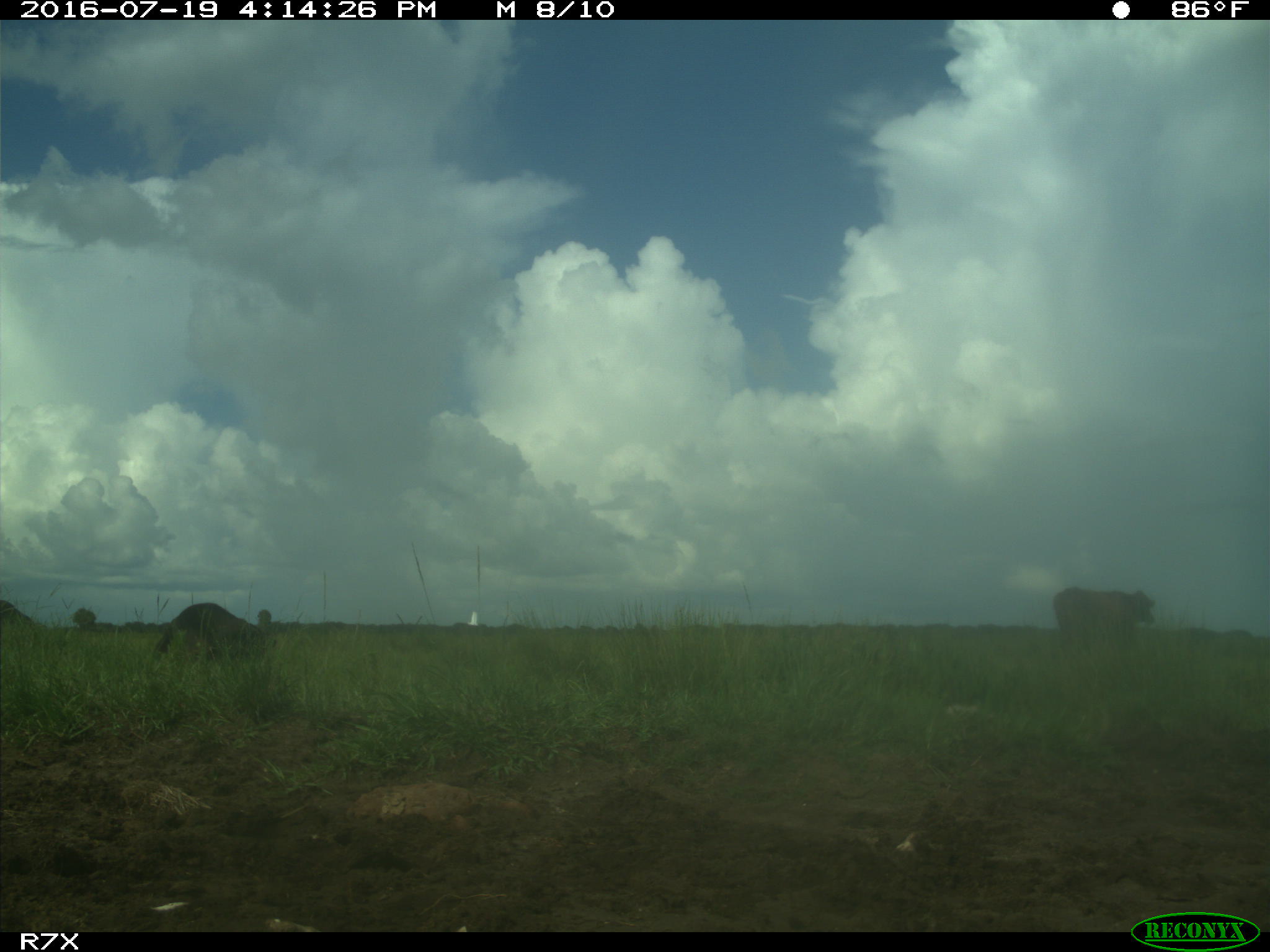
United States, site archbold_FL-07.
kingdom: Animalia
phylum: Chordata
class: Mammalia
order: Artiodactyla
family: Bovidae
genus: Bos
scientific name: Bos taurus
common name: domestic cow